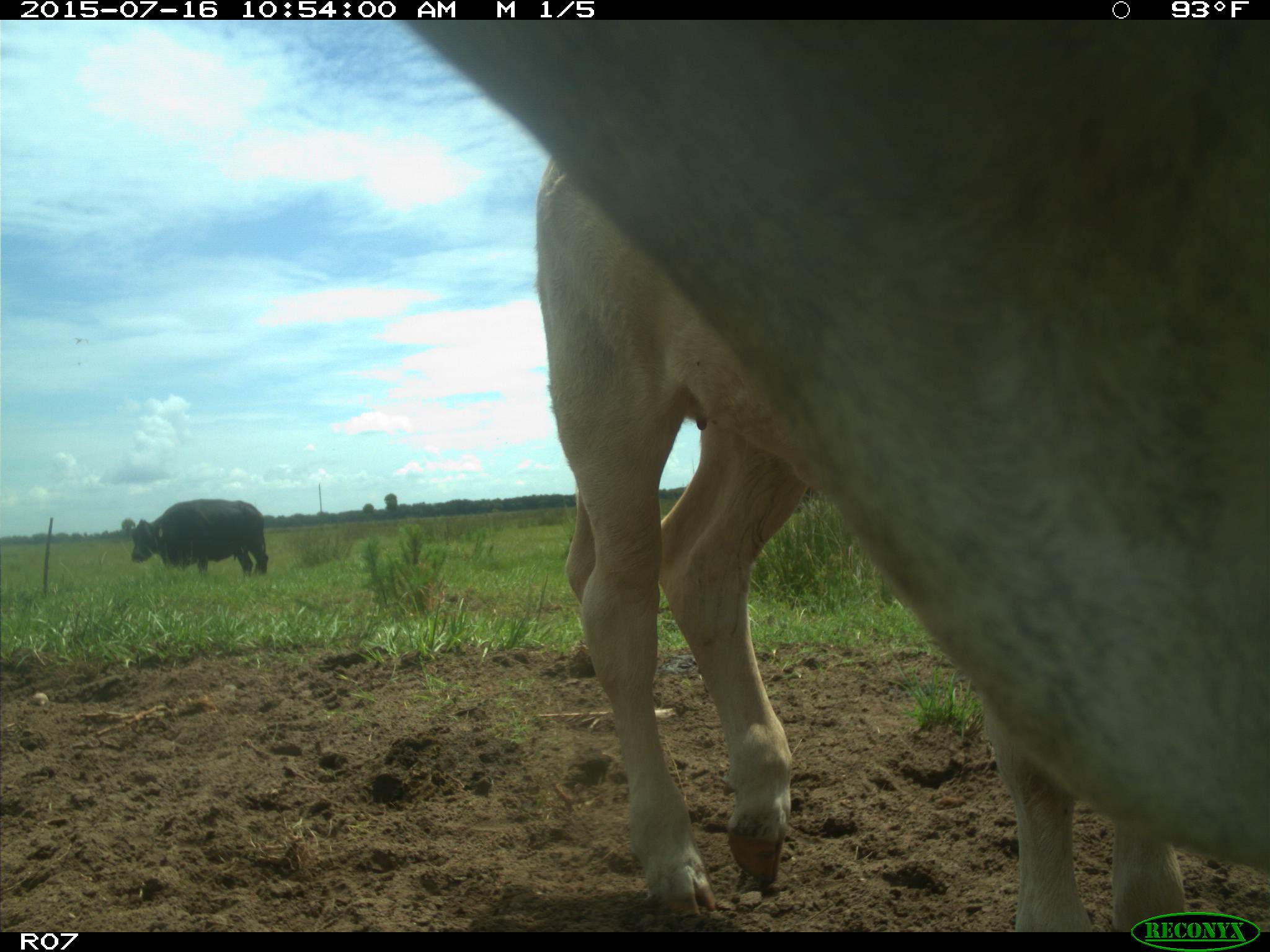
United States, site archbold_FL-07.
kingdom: Animalia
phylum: Chordata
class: Mammalia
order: Artiodactyla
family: Bovidae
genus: Bos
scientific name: Bos taurus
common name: domestic cow